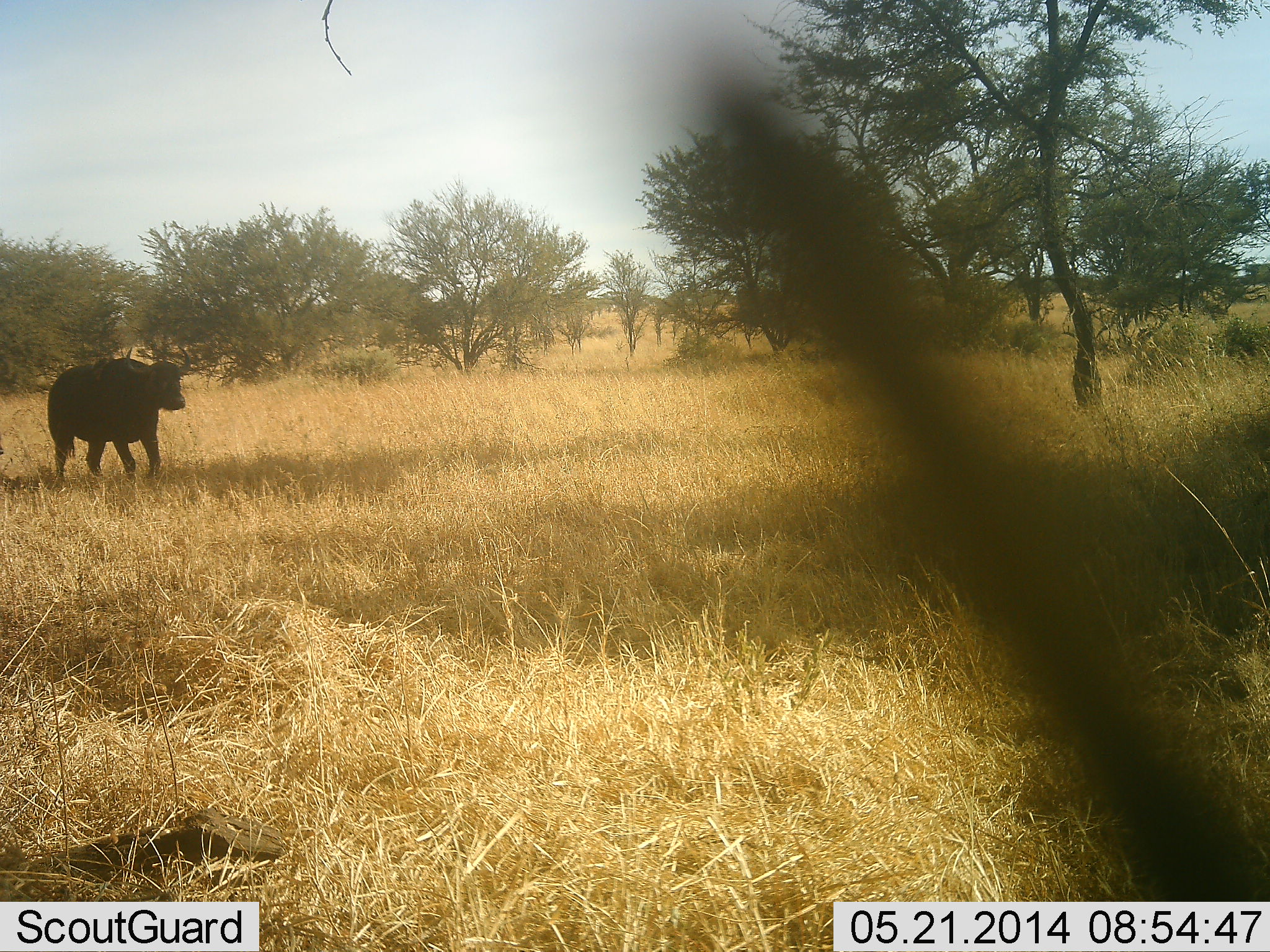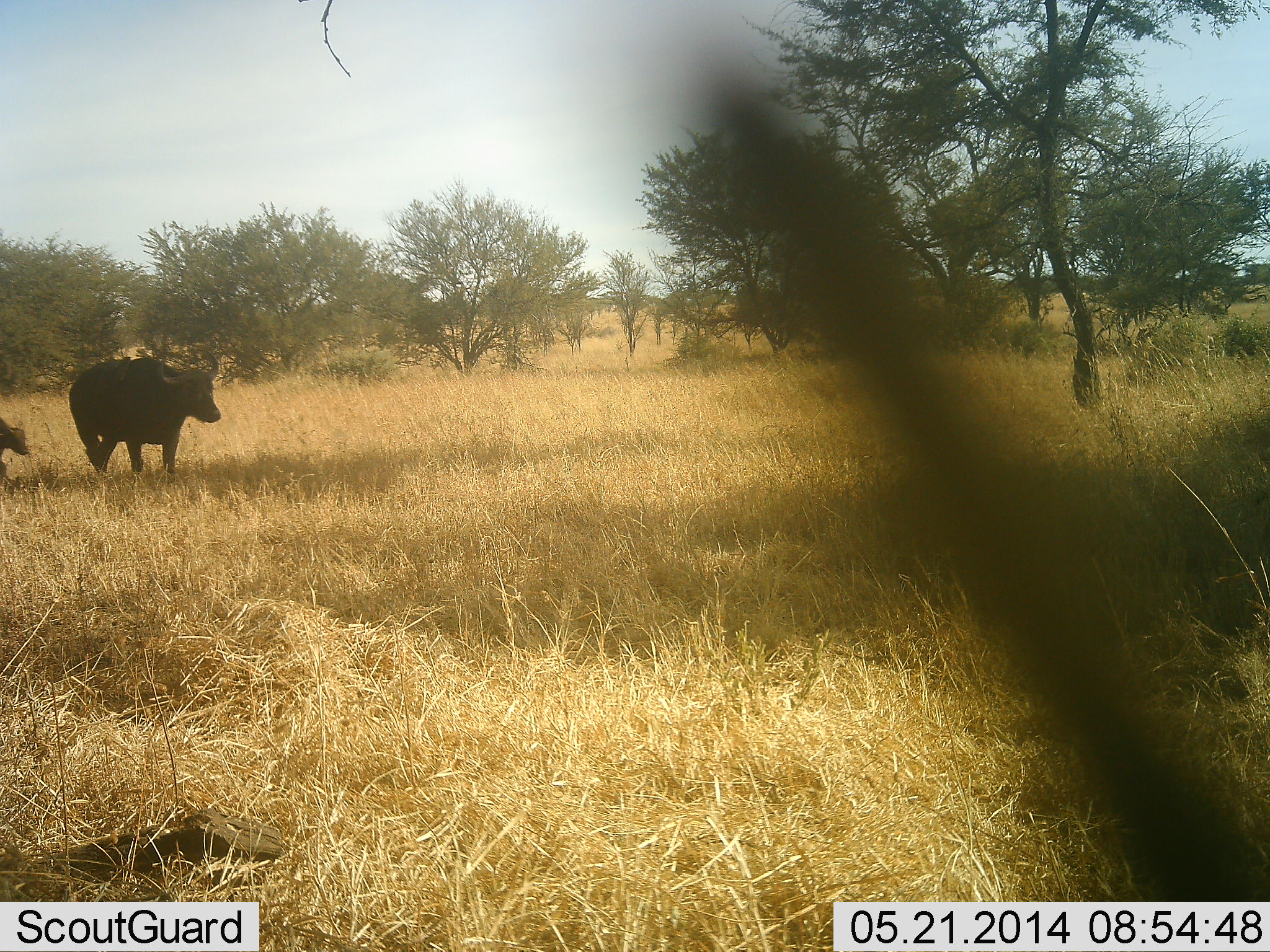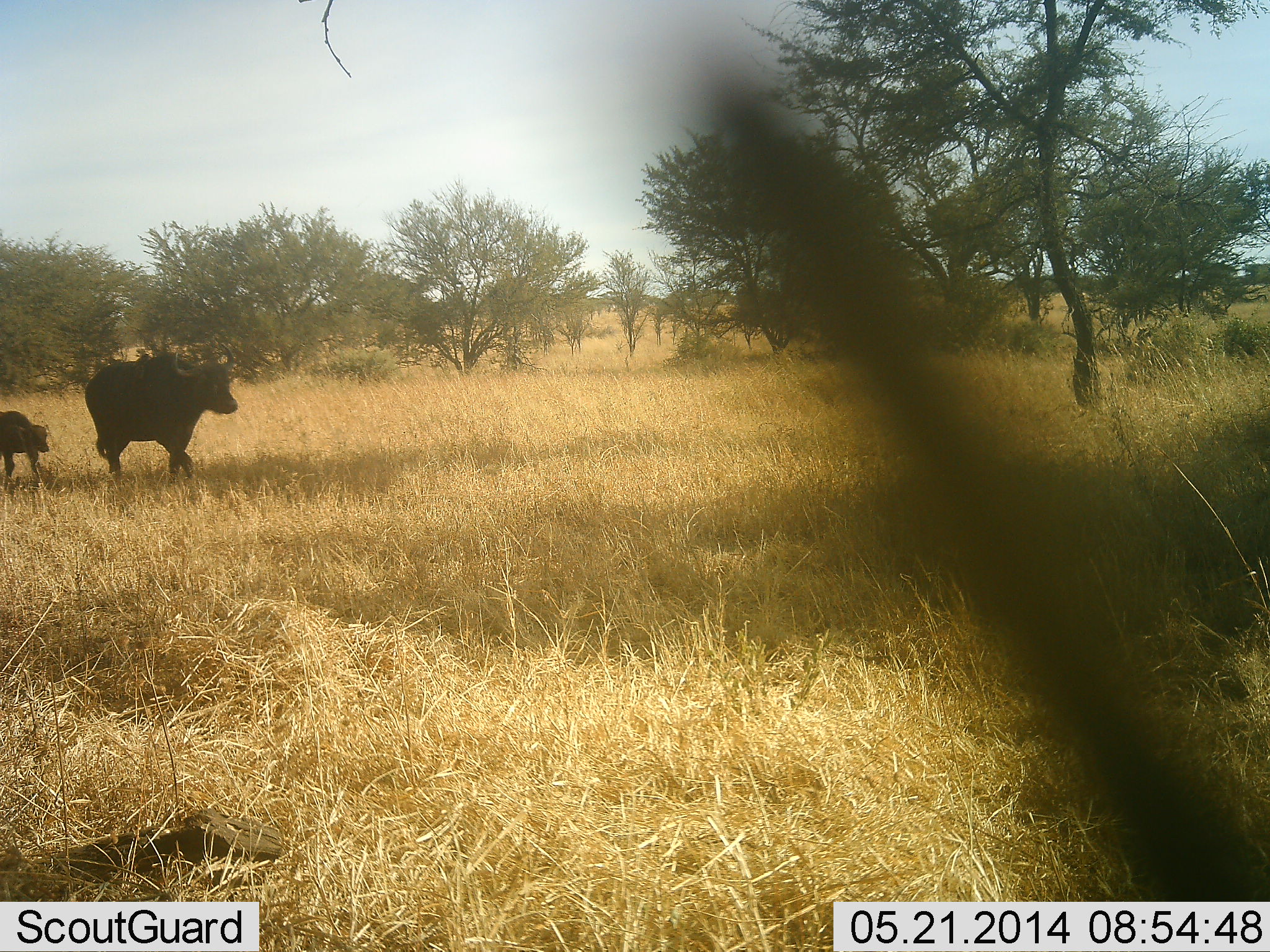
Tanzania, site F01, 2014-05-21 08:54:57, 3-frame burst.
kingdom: Animalia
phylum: Chordata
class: Mammalia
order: Artiodactyla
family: Bovidae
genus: Syncerus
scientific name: Syncerus caffer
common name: cape buffalo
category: buffalo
Buffalo (cape buffalo) (Syncerus caffer), count 2. Behavior (volunteer vote fractions): standing 0%, resting 0%, moving 100%, interacting 0%. Young present (vote fraction): 70%. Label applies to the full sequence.